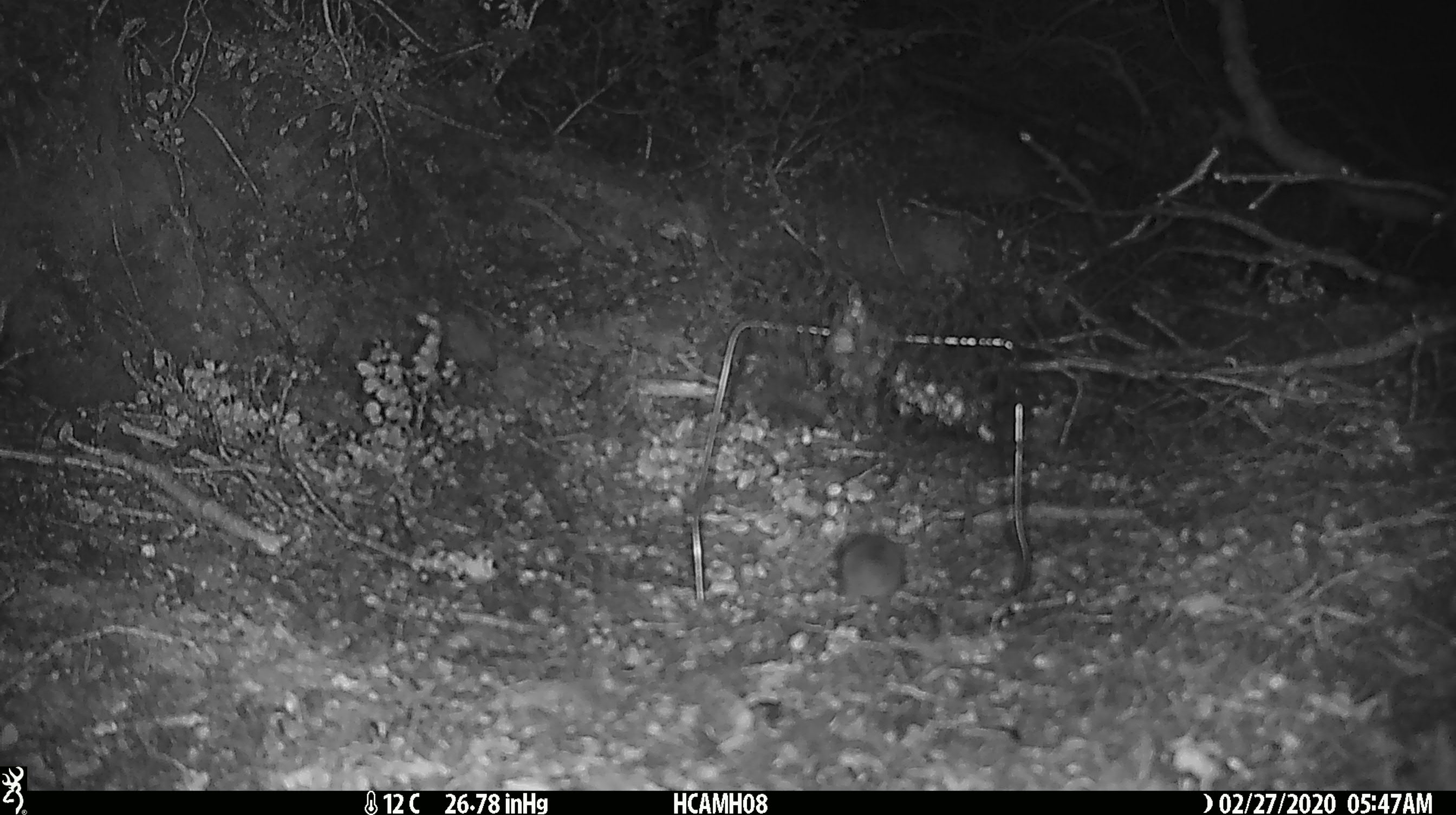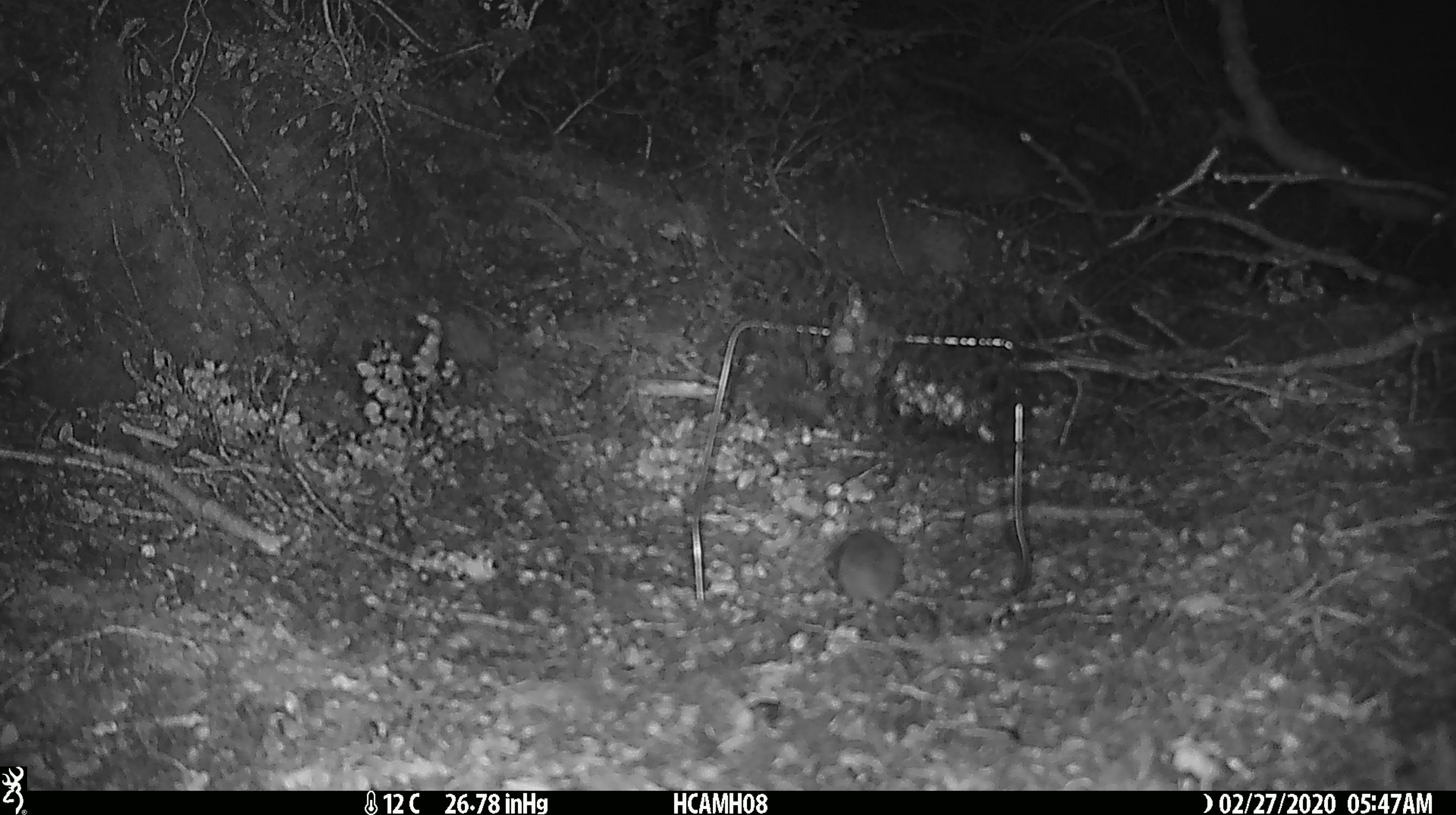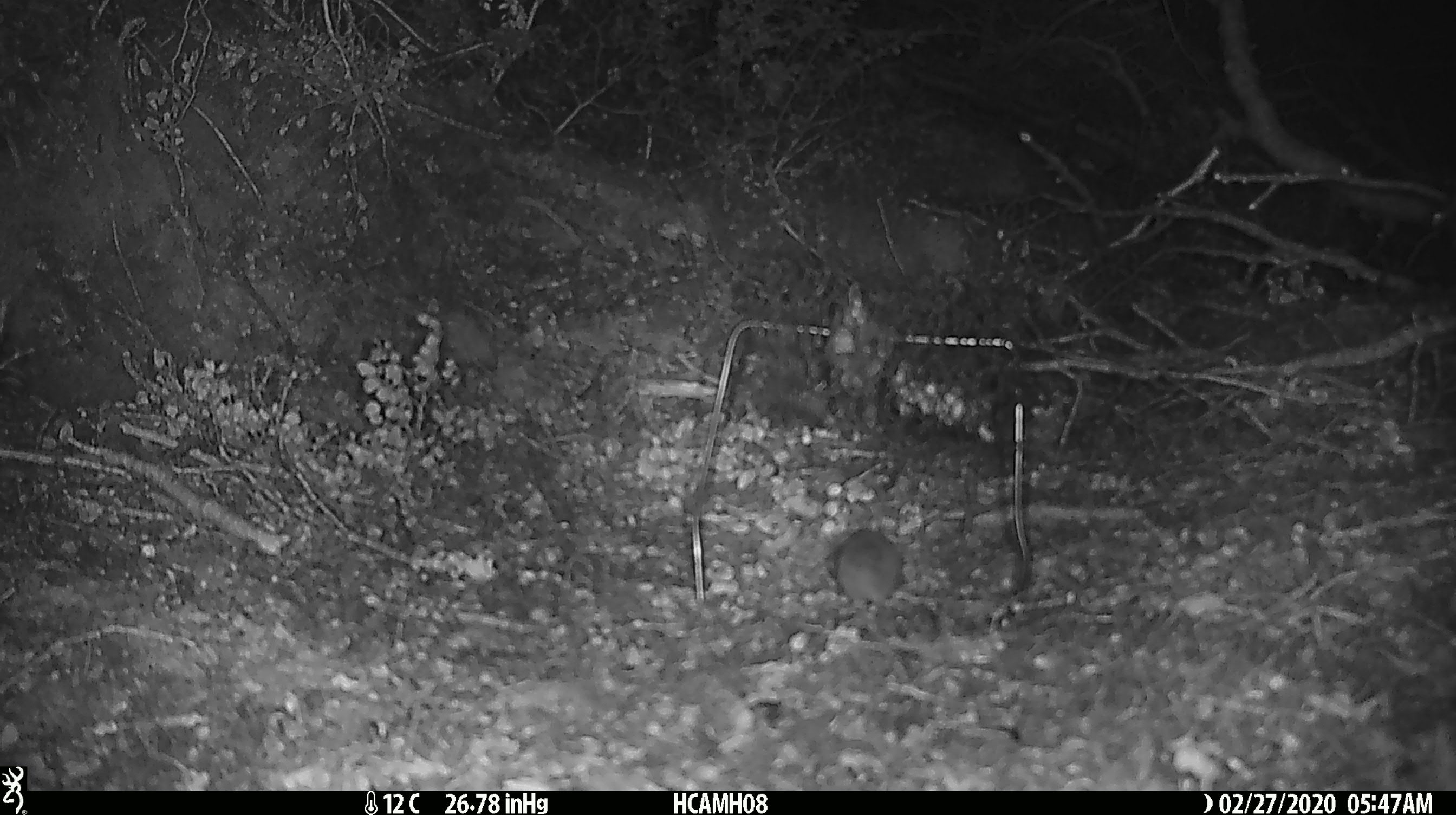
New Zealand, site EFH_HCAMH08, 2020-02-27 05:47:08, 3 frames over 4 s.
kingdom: Animalia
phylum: Chordata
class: Mammalia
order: Rodentia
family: Muridae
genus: Mus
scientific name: Mus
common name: mouse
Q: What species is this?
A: Mouse (Mus).